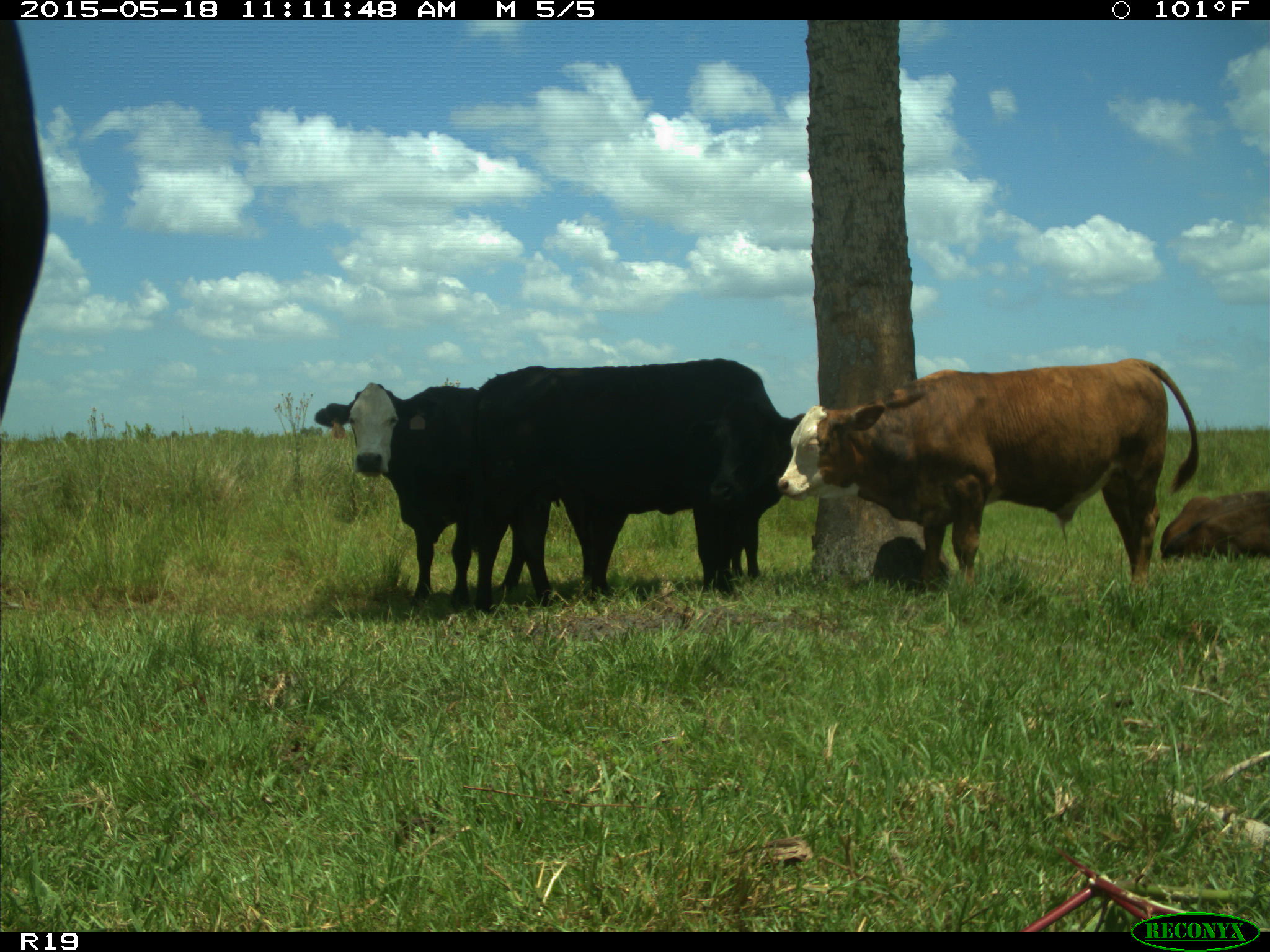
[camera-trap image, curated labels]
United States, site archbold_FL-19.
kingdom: Animalia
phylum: Chordata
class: Mammalia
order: Artiodactyla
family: Bovidae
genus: Bos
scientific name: Bos taurus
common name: domestic cow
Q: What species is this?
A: Bos taurus (domestic cow).